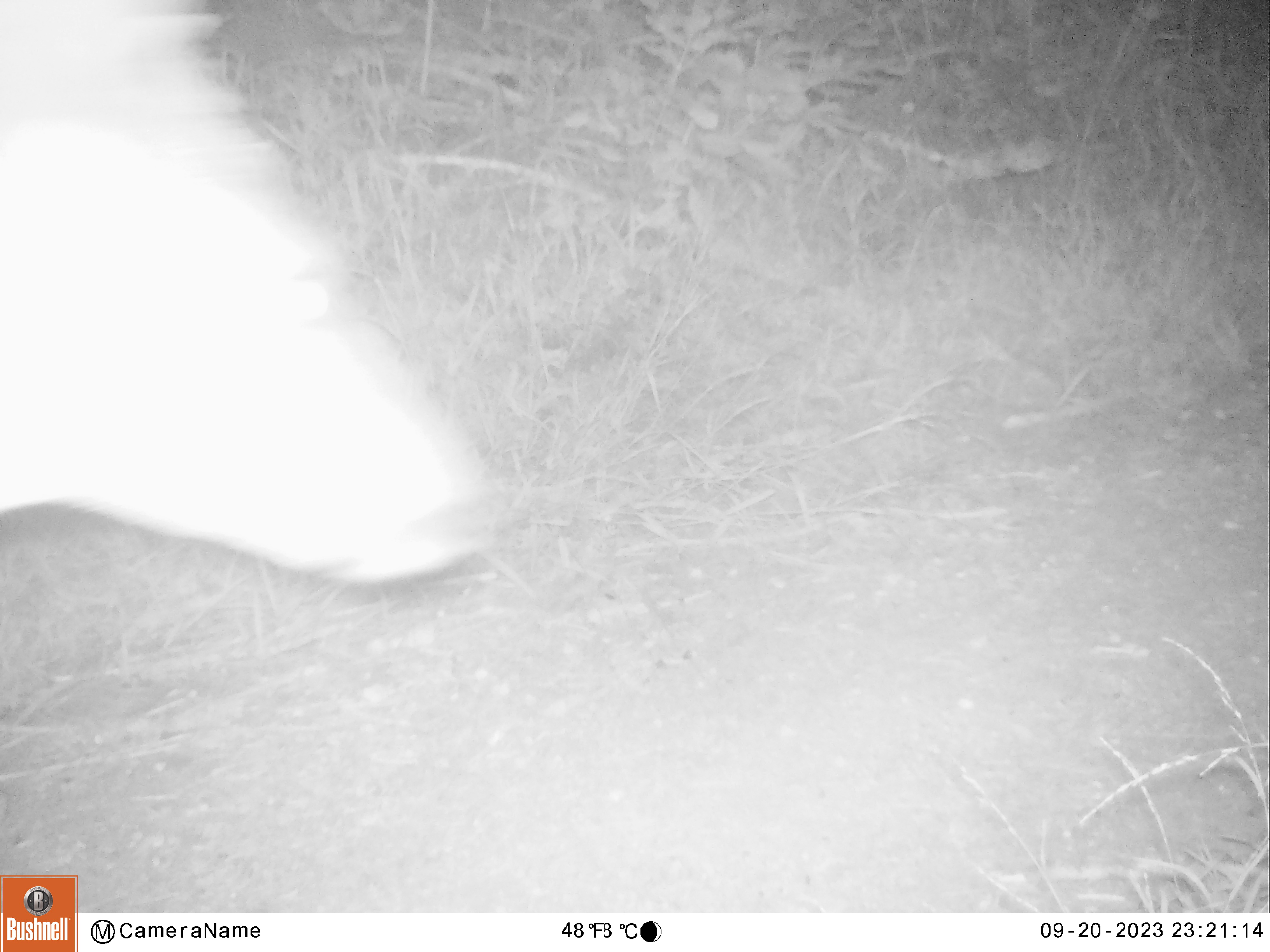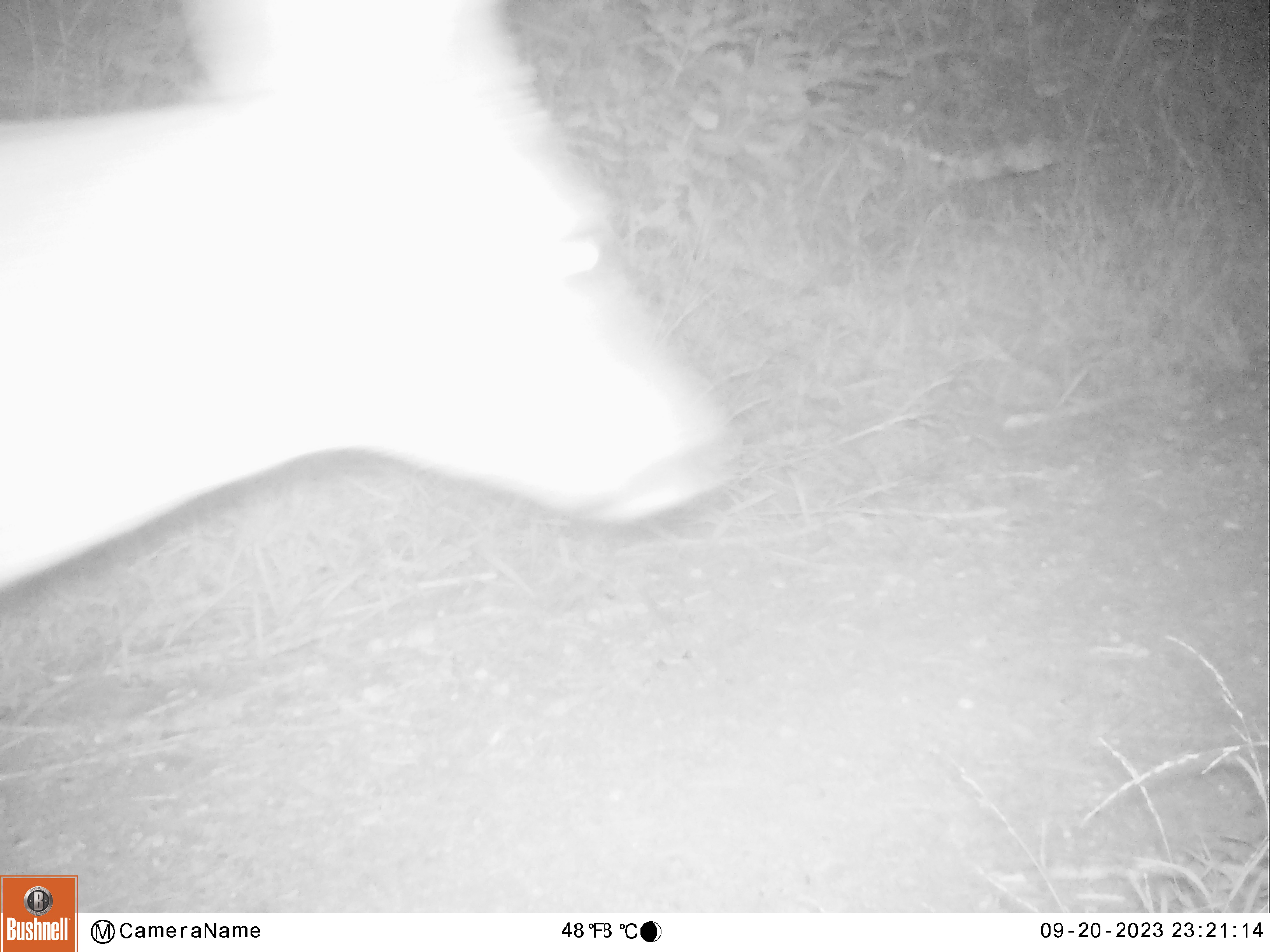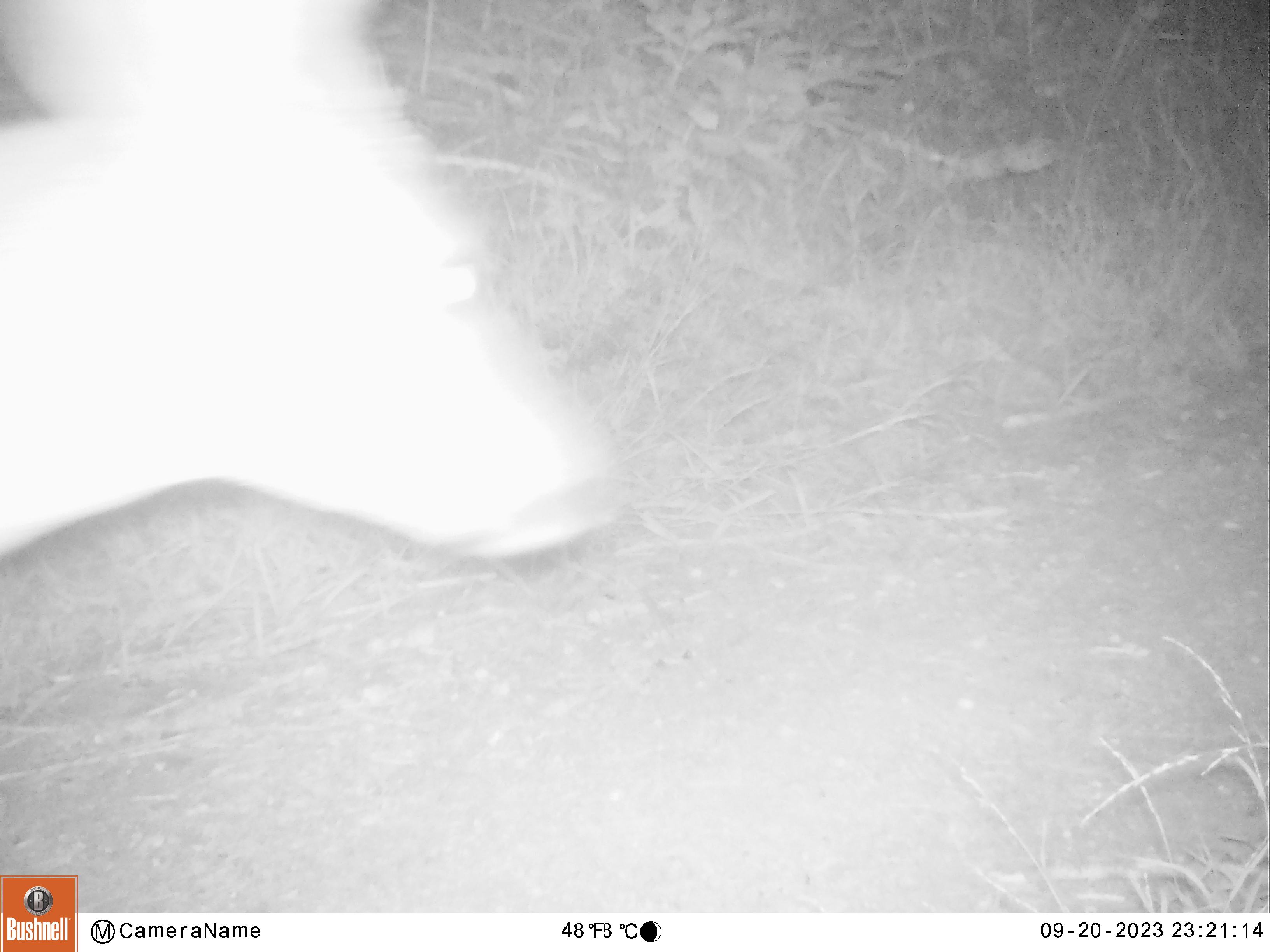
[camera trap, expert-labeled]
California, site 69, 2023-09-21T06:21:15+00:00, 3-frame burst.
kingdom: Animalia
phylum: Chordata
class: Mammalia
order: Artiodactyla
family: Cervidae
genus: Odocoileus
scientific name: Odocoileus hemionus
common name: mule deer